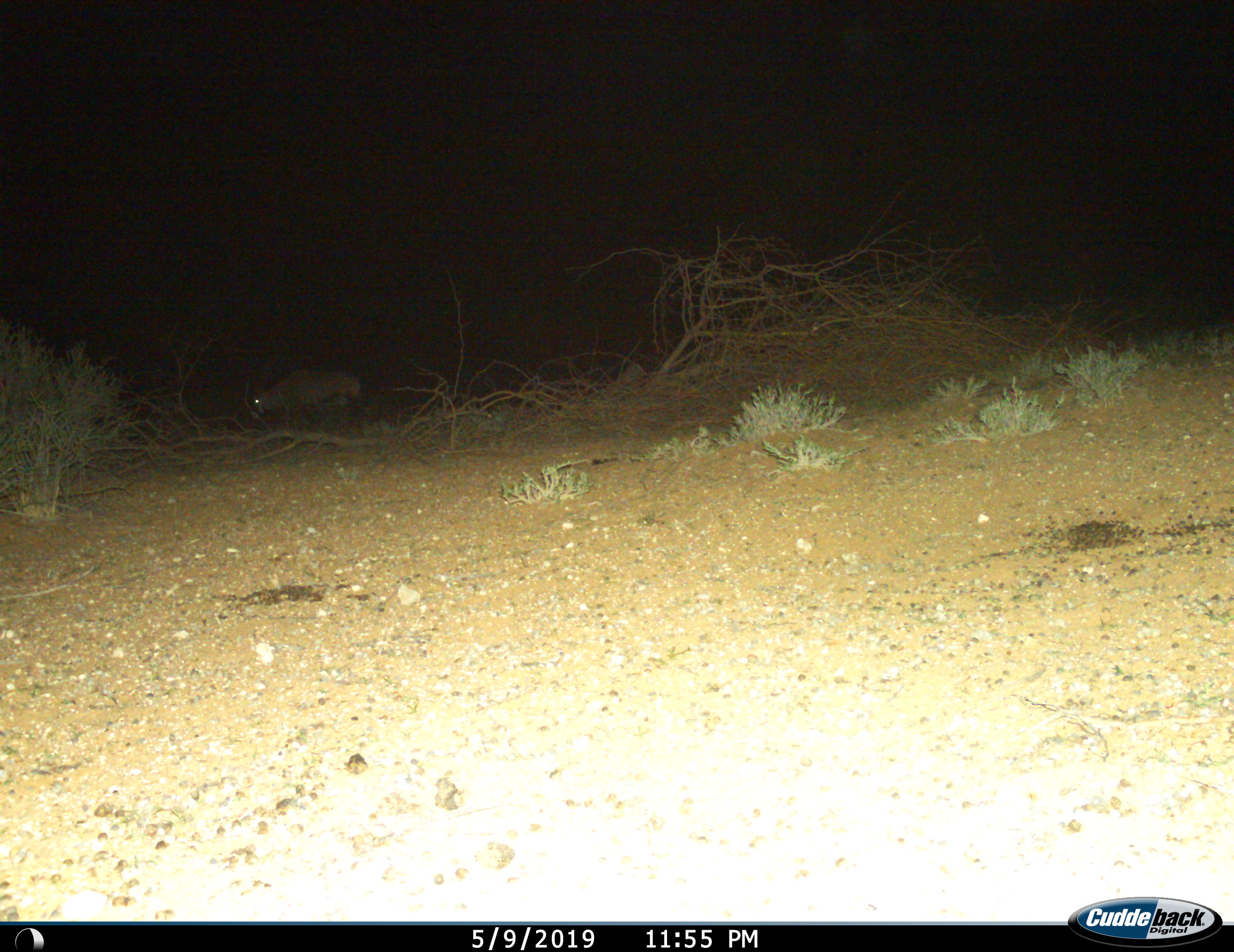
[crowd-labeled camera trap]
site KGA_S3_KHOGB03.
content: unidentified animal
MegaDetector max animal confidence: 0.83